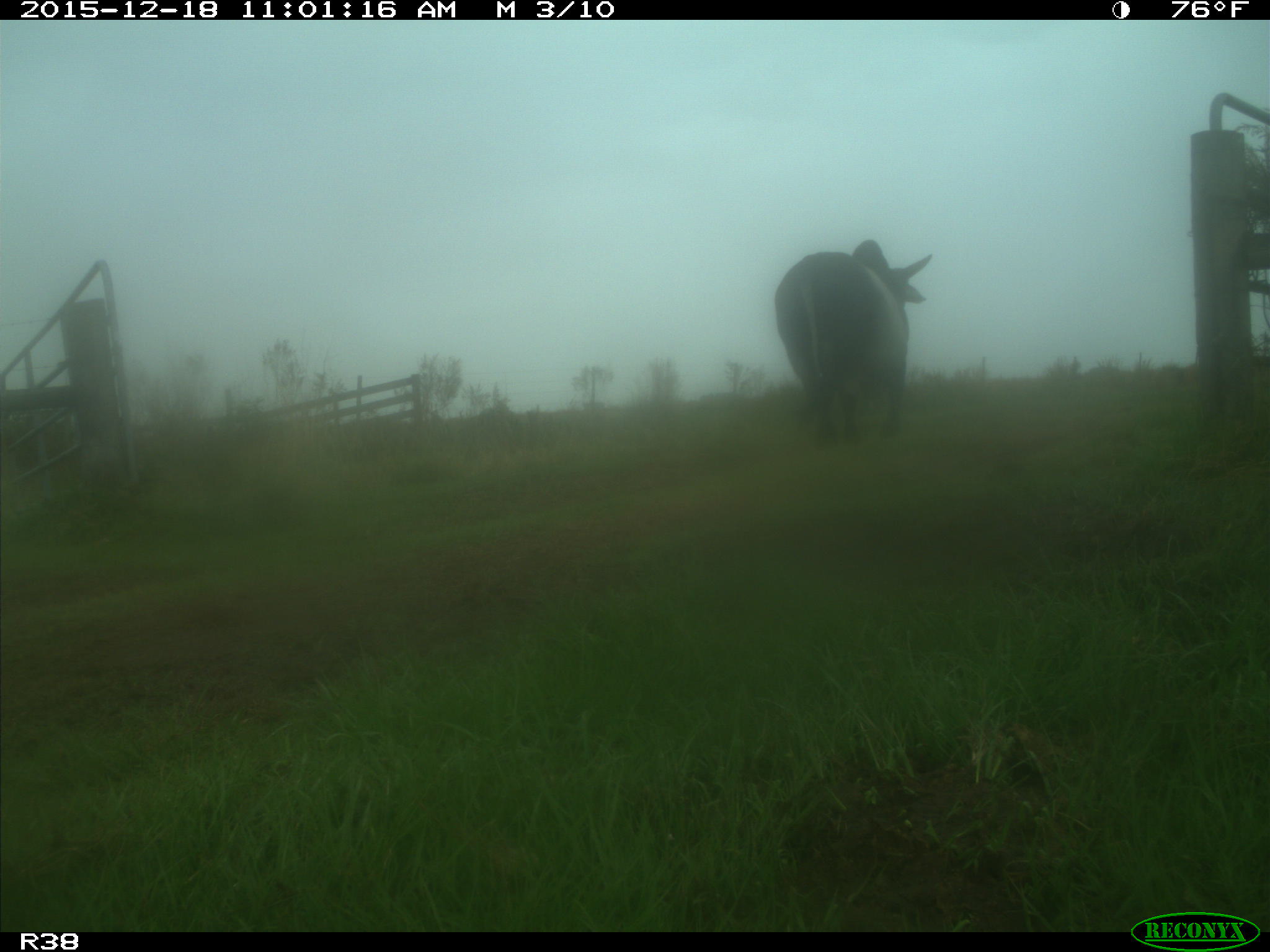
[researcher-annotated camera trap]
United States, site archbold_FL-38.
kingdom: Animalia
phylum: Chordata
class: Mammalia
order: Artiodactyla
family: Bovidae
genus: Bos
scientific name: Bos taurus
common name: domestic cow